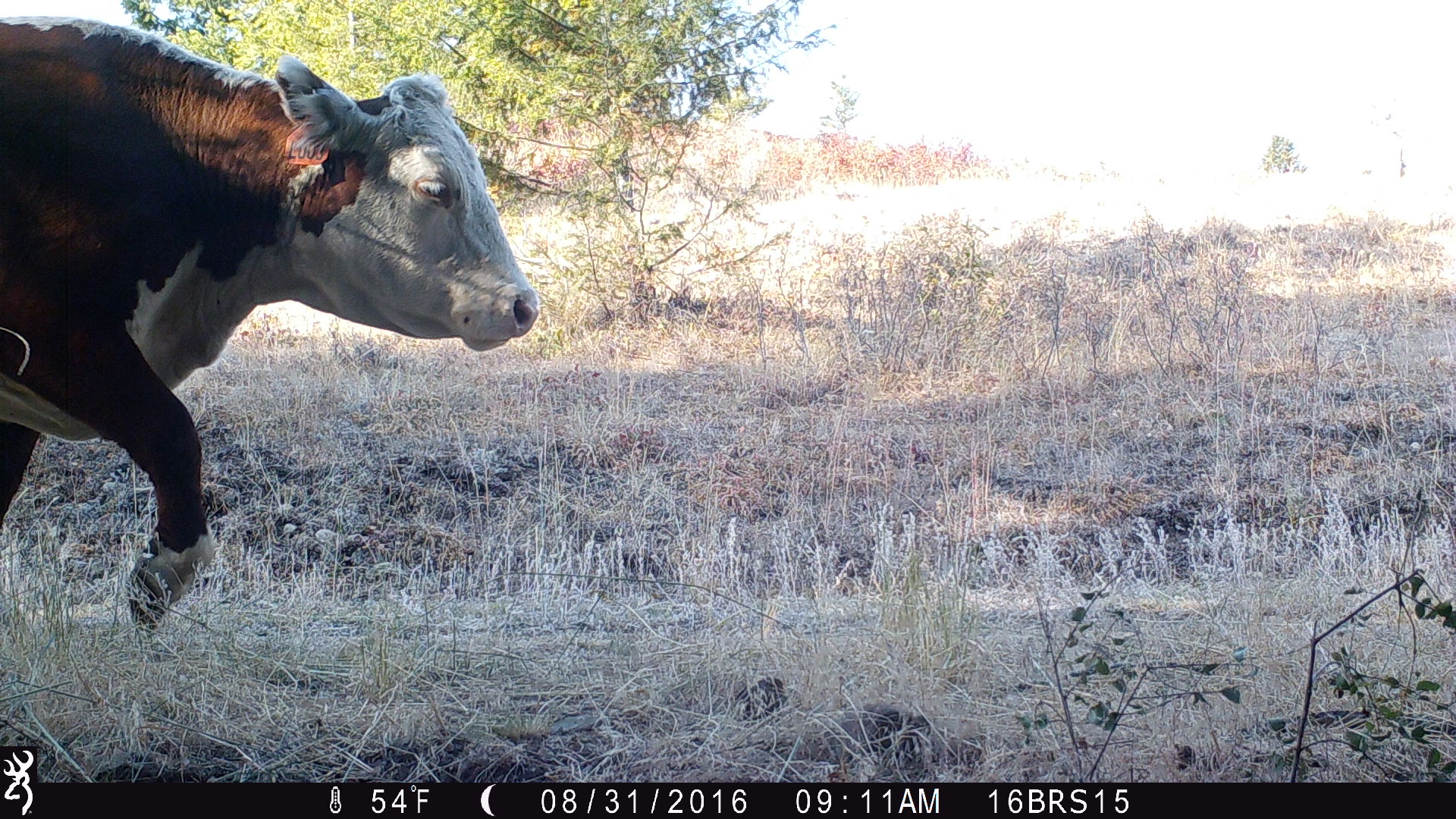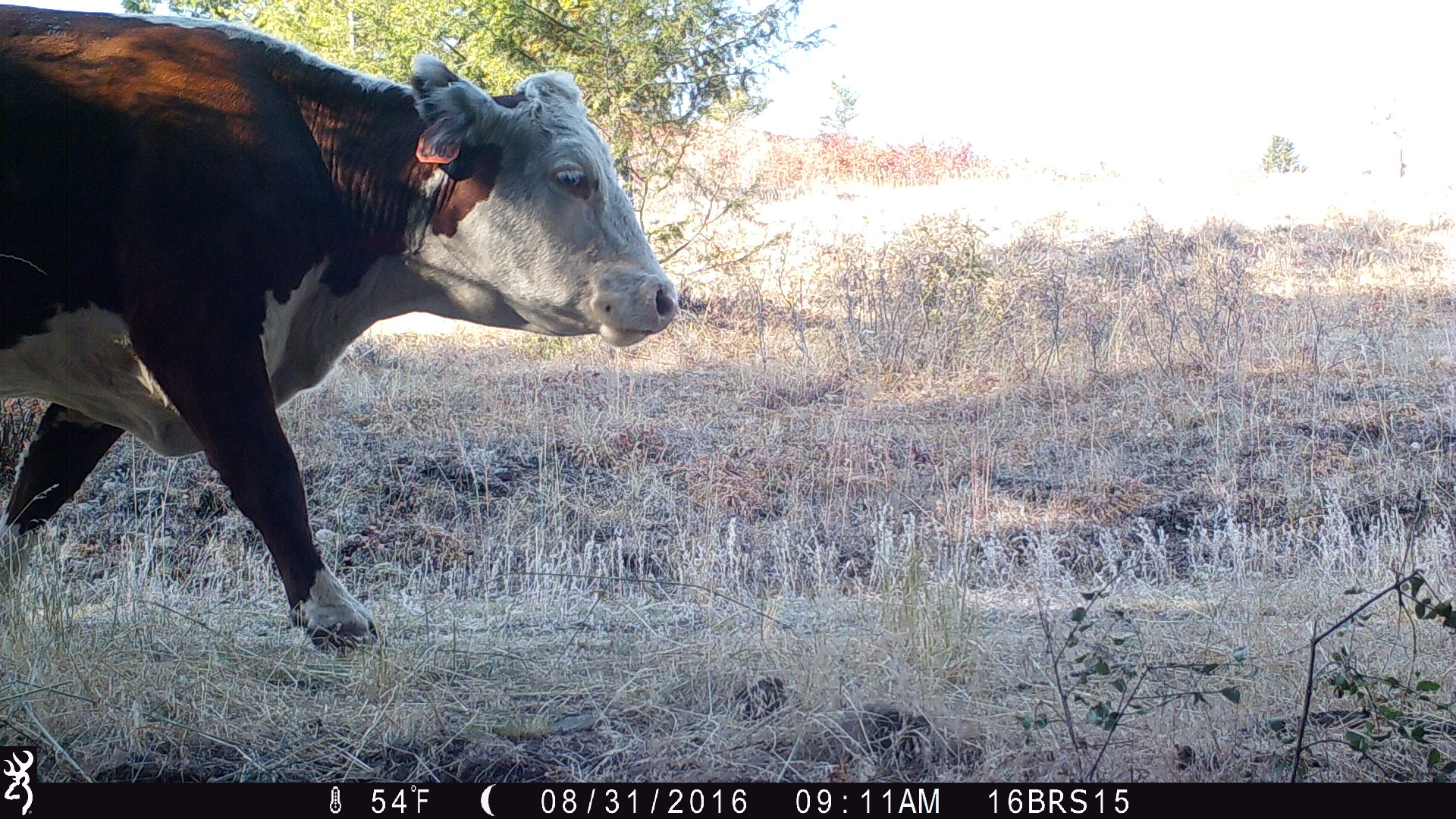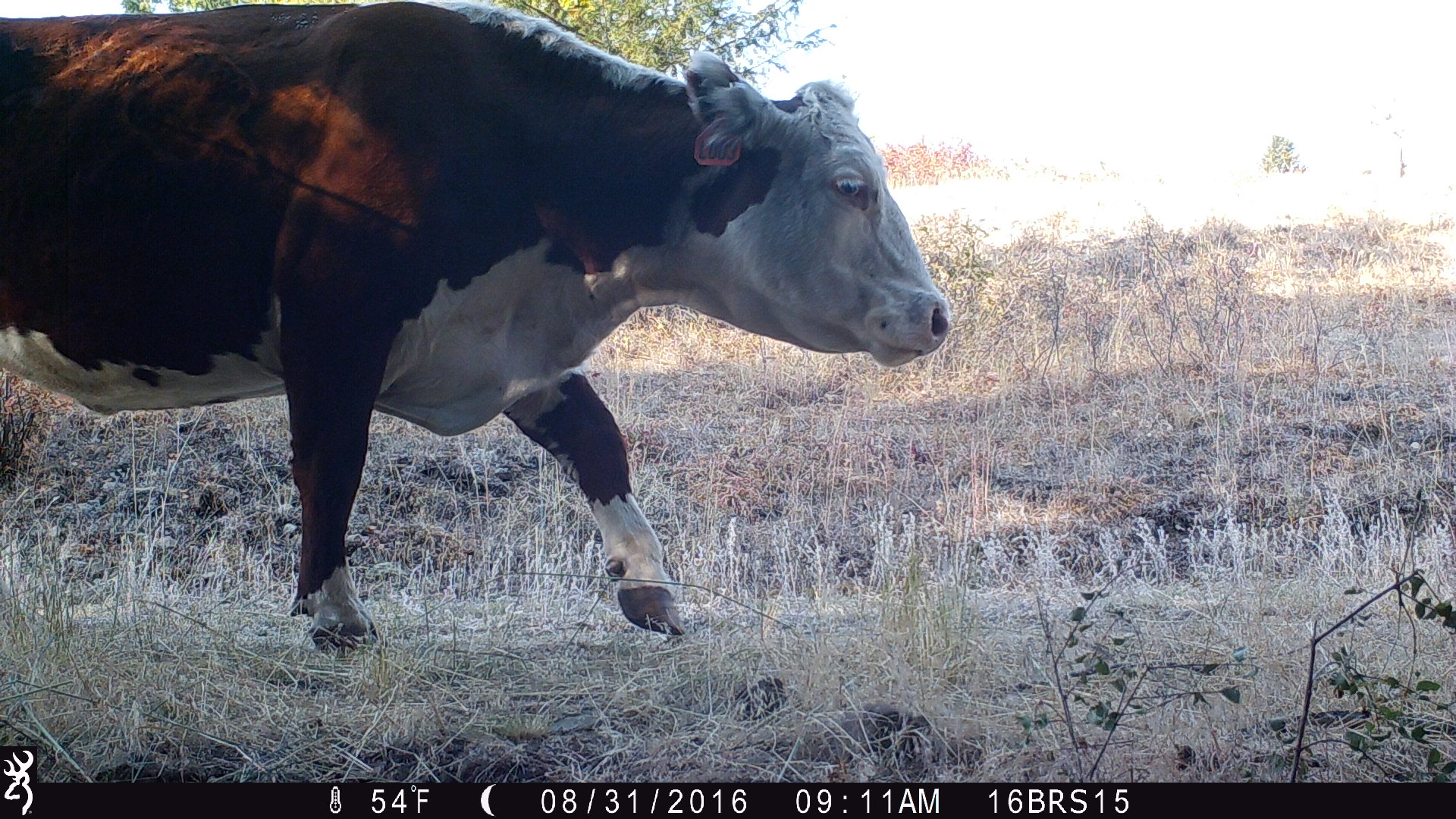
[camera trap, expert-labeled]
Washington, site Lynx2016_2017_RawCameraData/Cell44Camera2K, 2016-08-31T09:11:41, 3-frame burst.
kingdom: Animalia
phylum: Chordata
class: Mammalia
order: Artiodactyla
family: Bovidae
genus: Bos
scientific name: Bos taurus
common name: domestic cattle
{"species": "domestic cattle (Bos taurus)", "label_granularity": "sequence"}